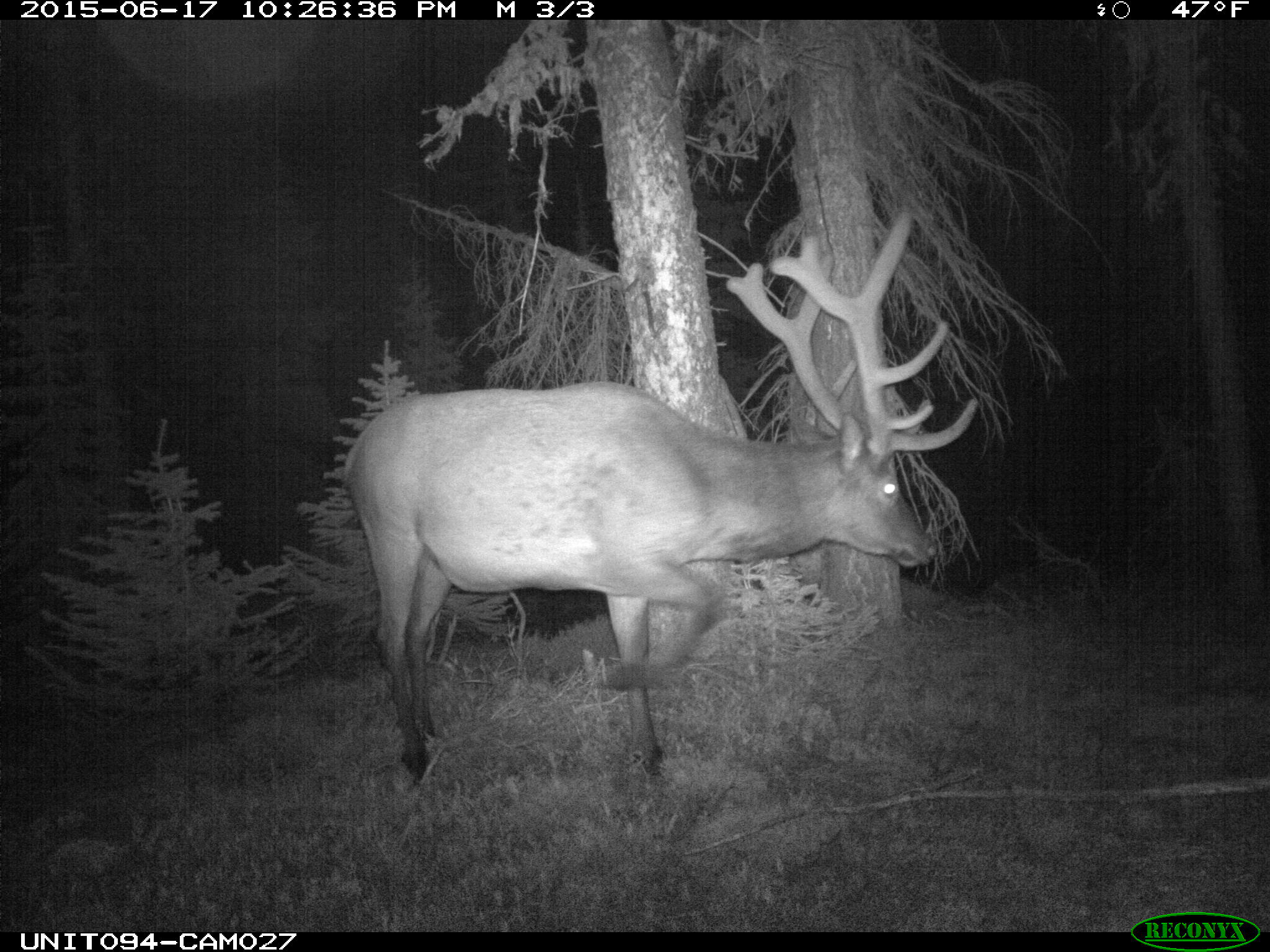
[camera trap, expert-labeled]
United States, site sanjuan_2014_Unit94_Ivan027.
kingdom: Animalia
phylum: Chordata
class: Mammalia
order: Artiodactyla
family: Cervidae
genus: Cervus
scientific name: Cervus elaphus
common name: red deer